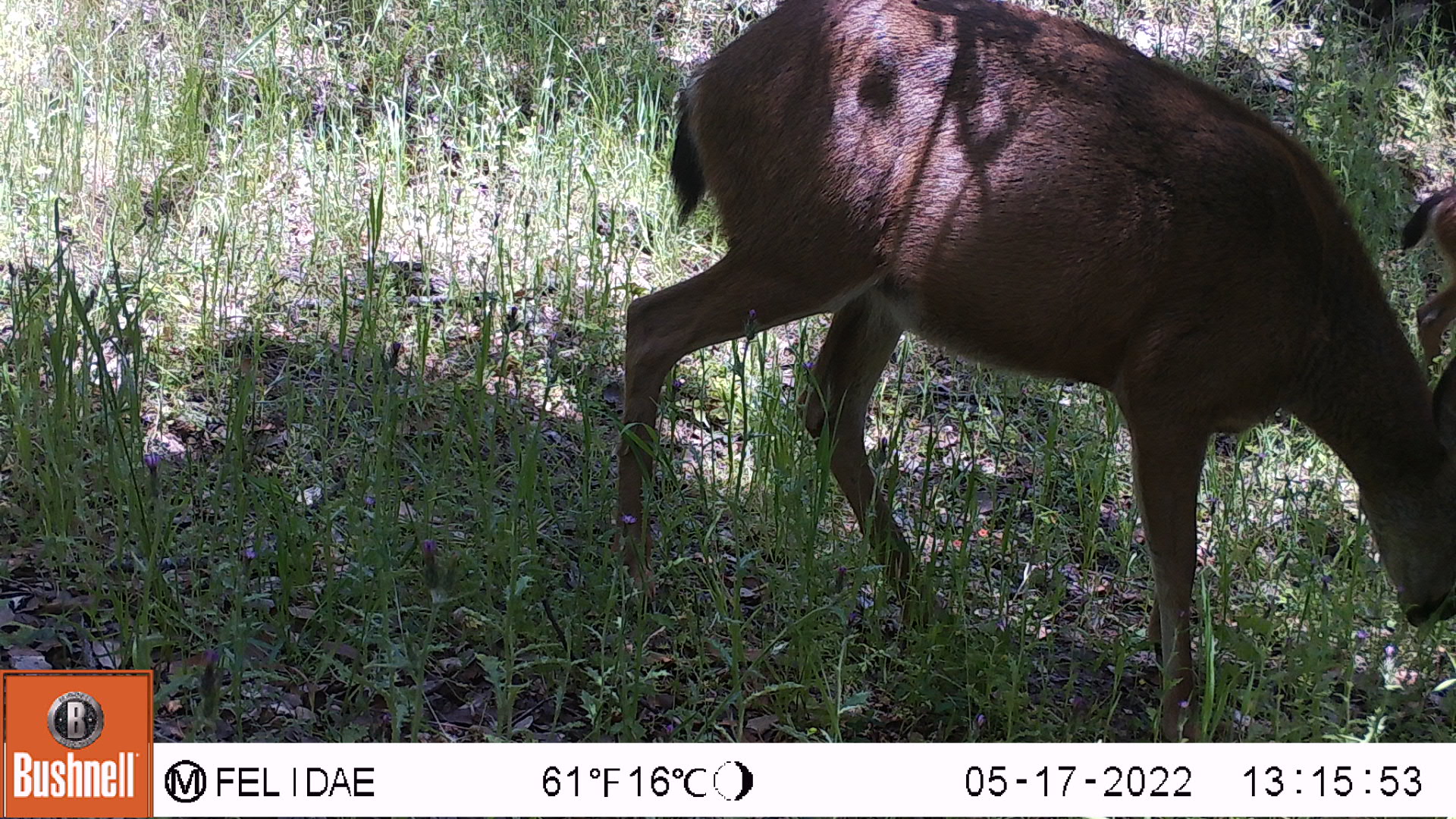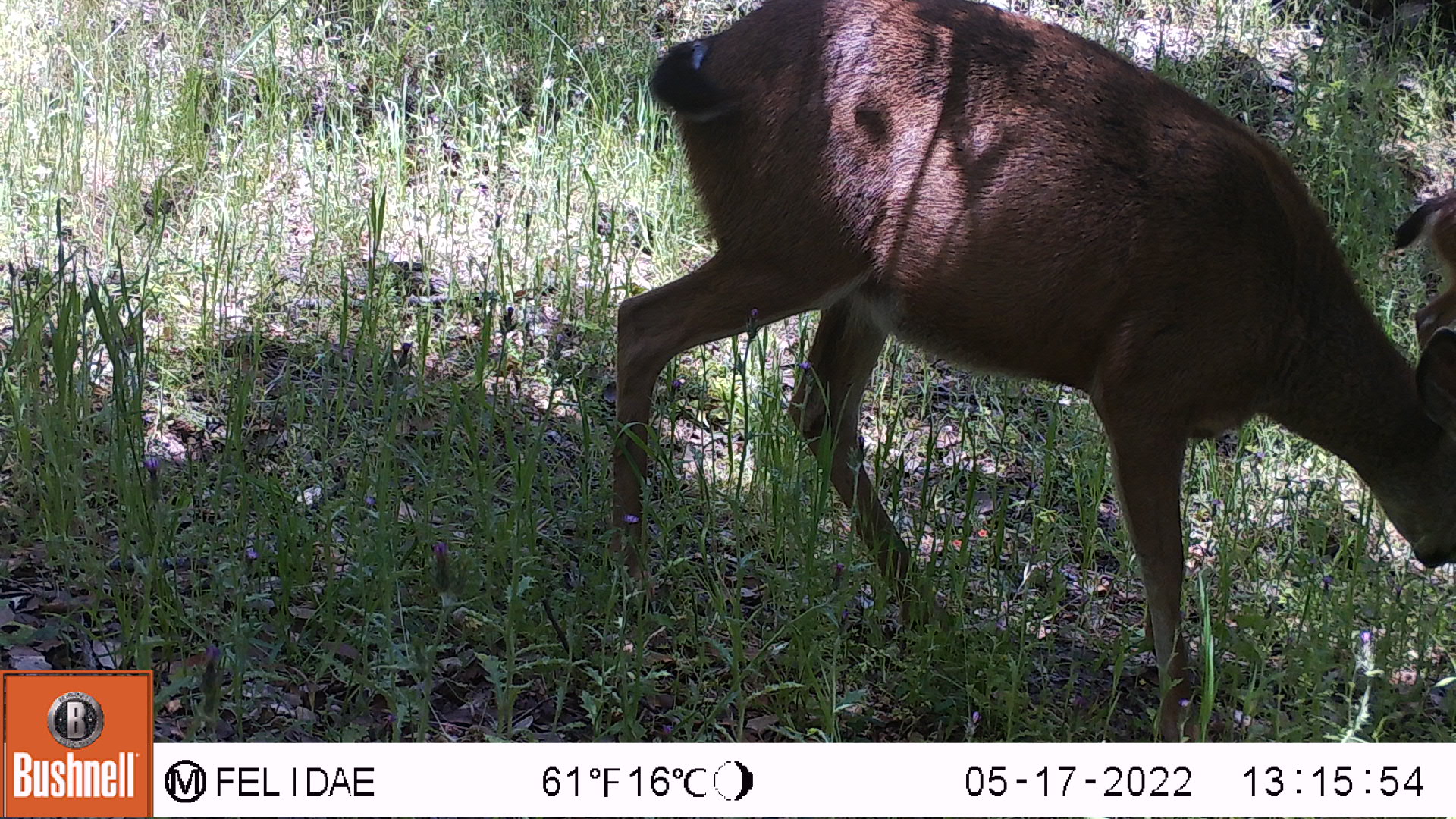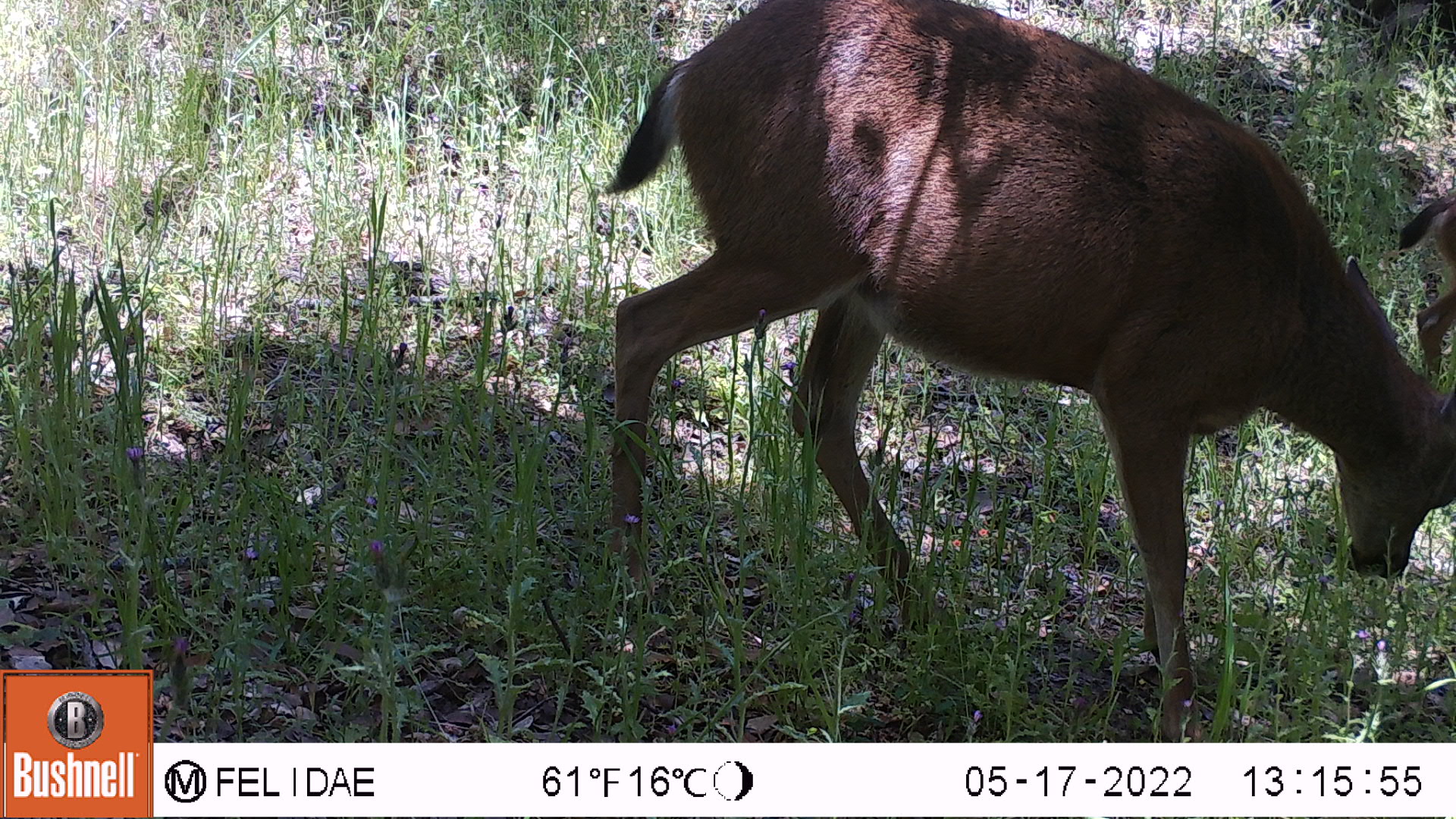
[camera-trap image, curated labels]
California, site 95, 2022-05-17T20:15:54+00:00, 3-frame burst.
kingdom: Animalia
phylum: Chordata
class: Mammalia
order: Artiodactyla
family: Cervidae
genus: Odocoileus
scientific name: Odocoileus hemionus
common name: mule deer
Mule deer (Odocoileus hemionus).